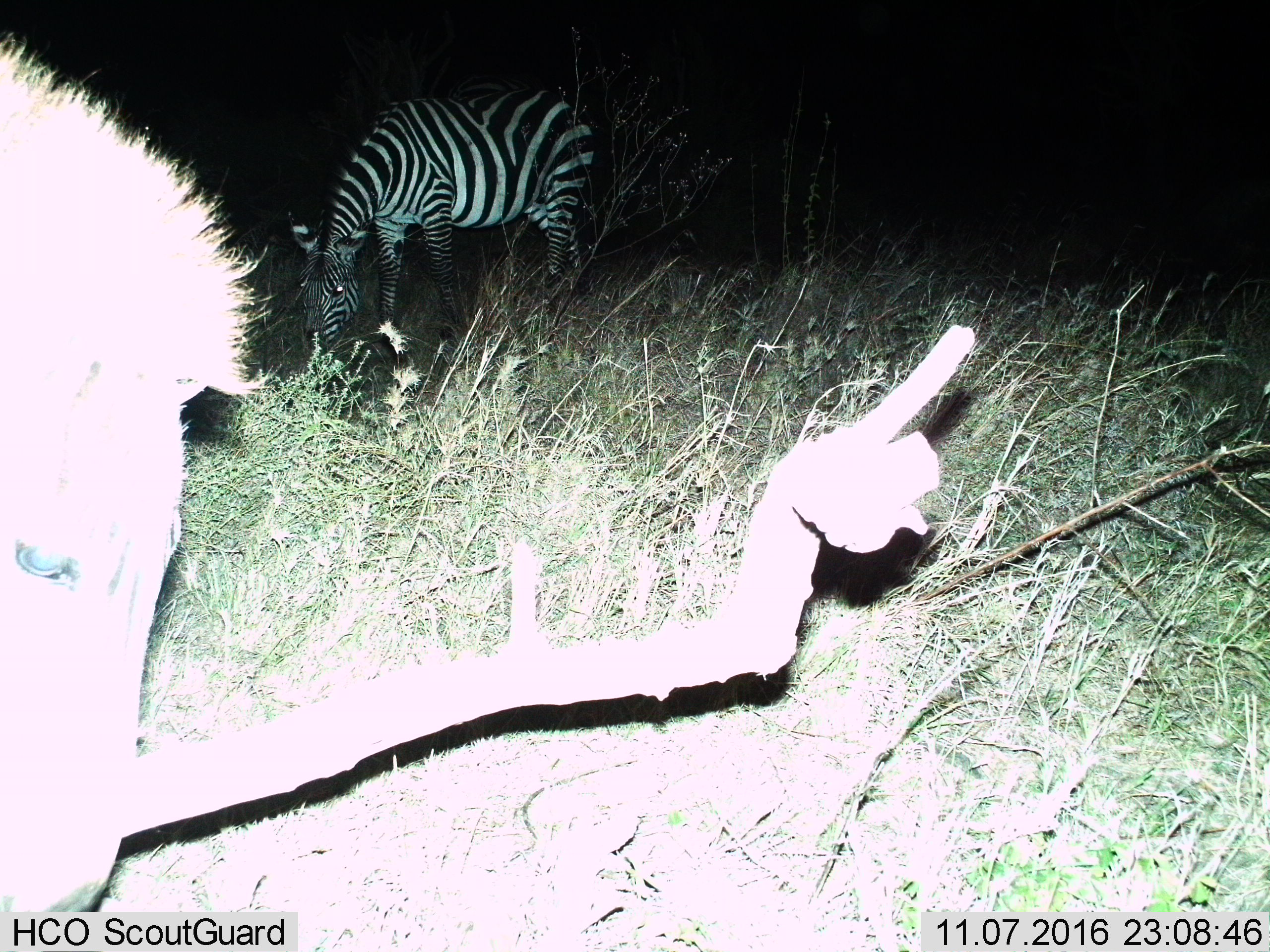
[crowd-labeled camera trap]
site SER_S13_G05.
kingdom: Animalia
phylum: Chordata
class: Mammalia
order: Perissodactyla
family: Equidae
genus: Equus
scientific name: Equus quagga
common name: plains zebra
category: zebraplains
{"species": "zebraplains (plains zebra) (Equus quagga)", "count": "2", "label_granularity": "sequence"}